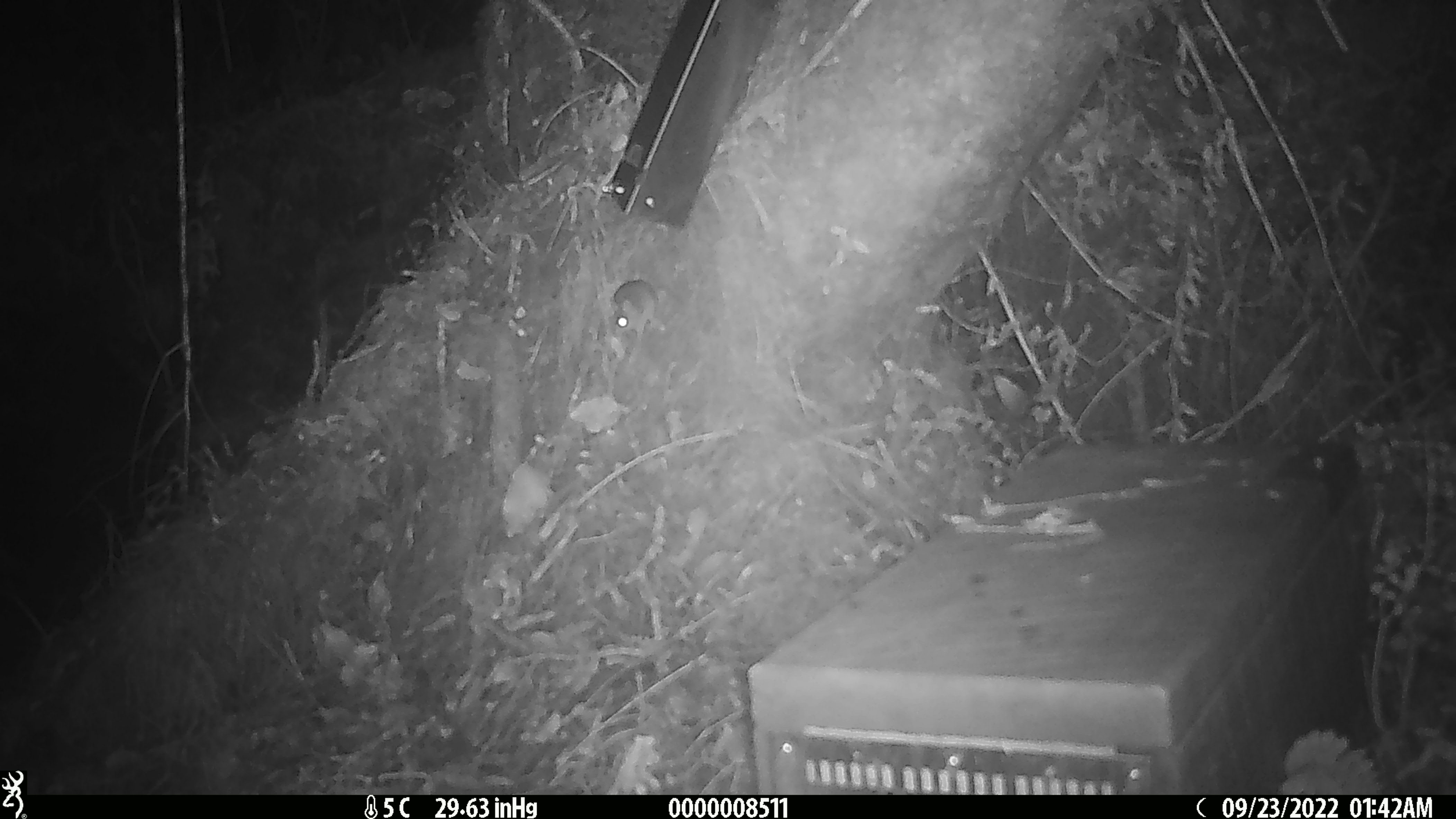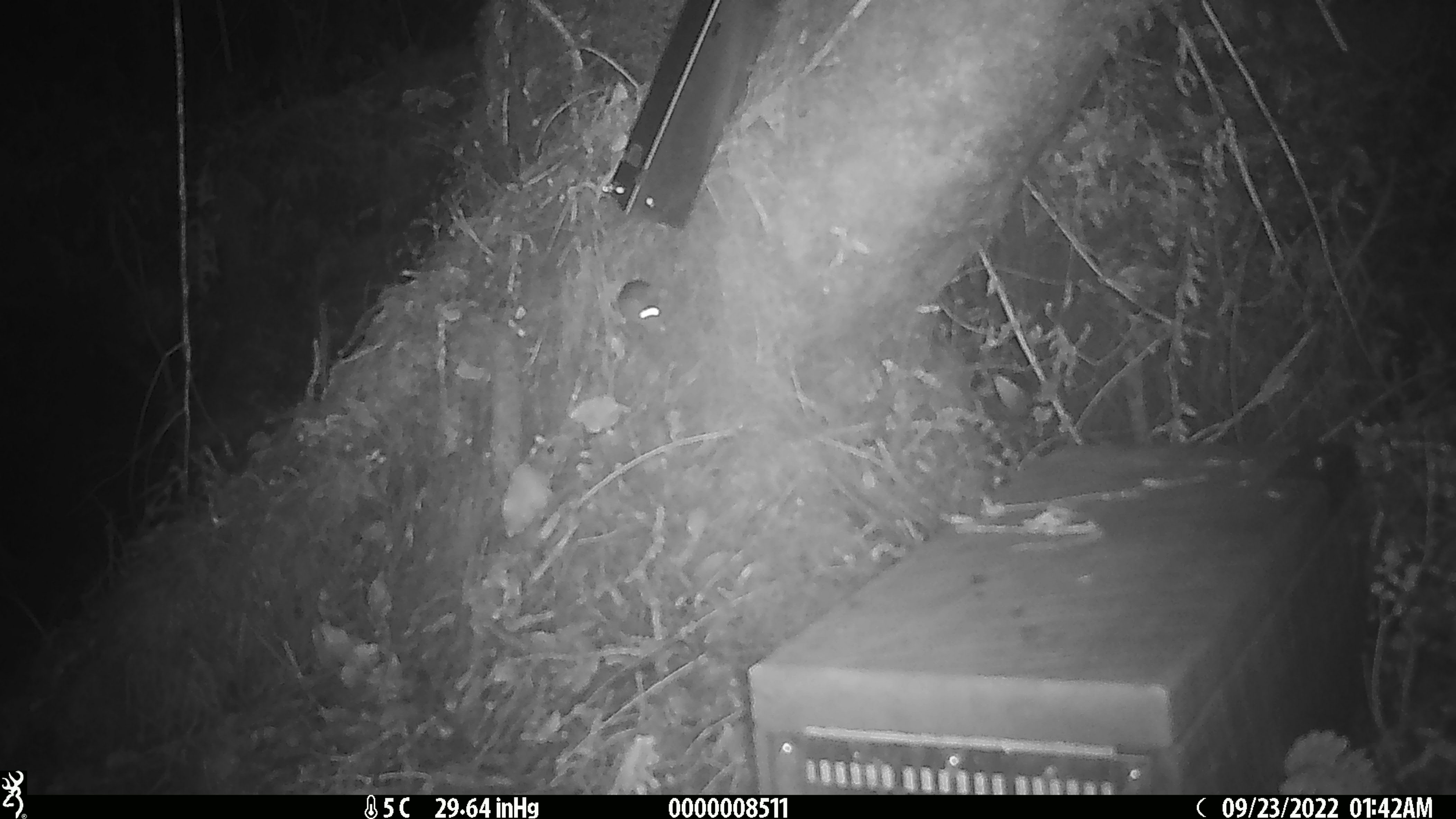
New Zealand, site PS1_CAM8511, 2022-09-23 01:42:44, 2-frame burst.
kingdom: Animalia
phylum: Chordata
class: Mammalia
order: Rodentia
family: Muridae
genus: Mus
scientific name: Mus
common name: mouse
Mouse (Mus).